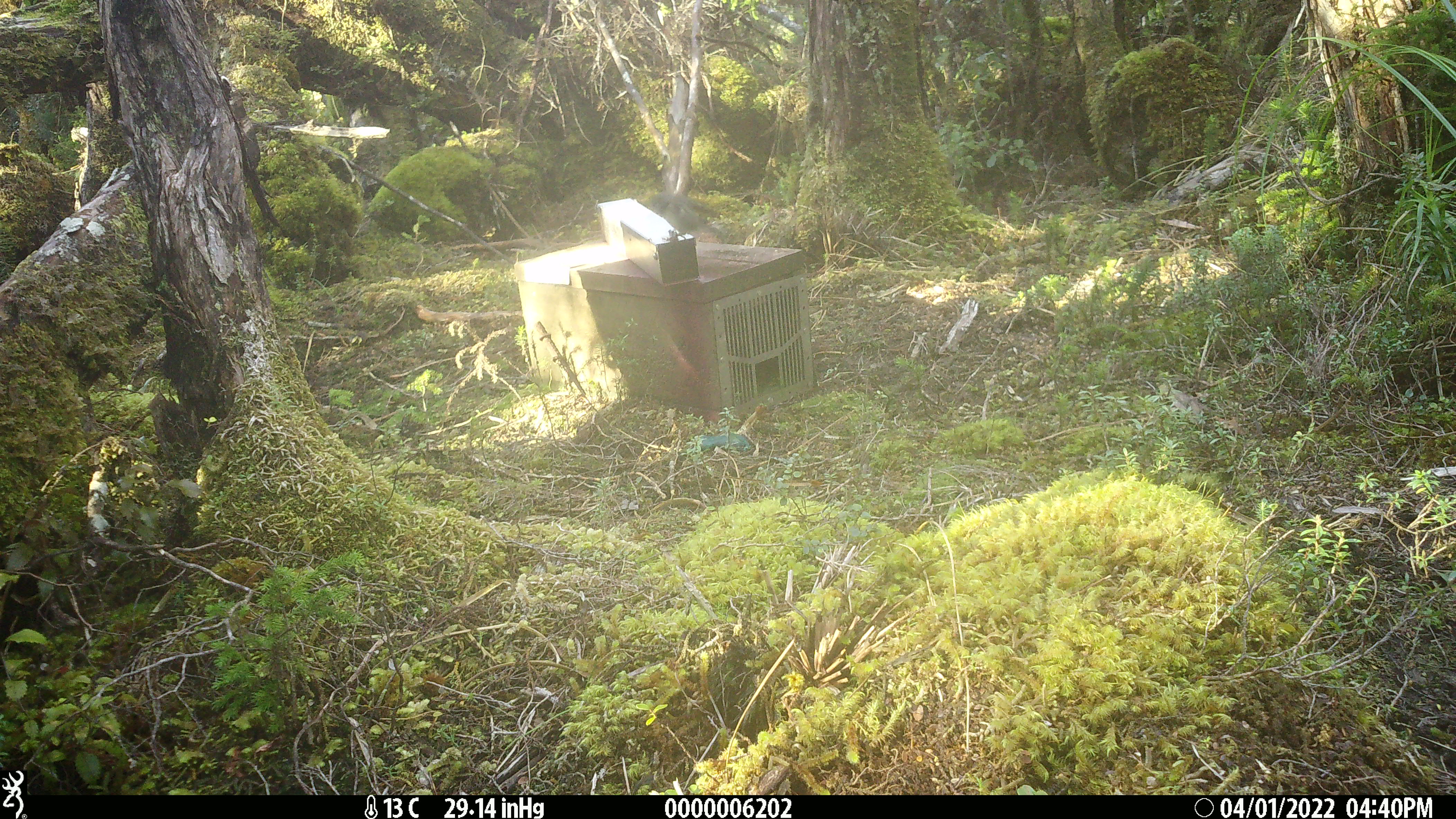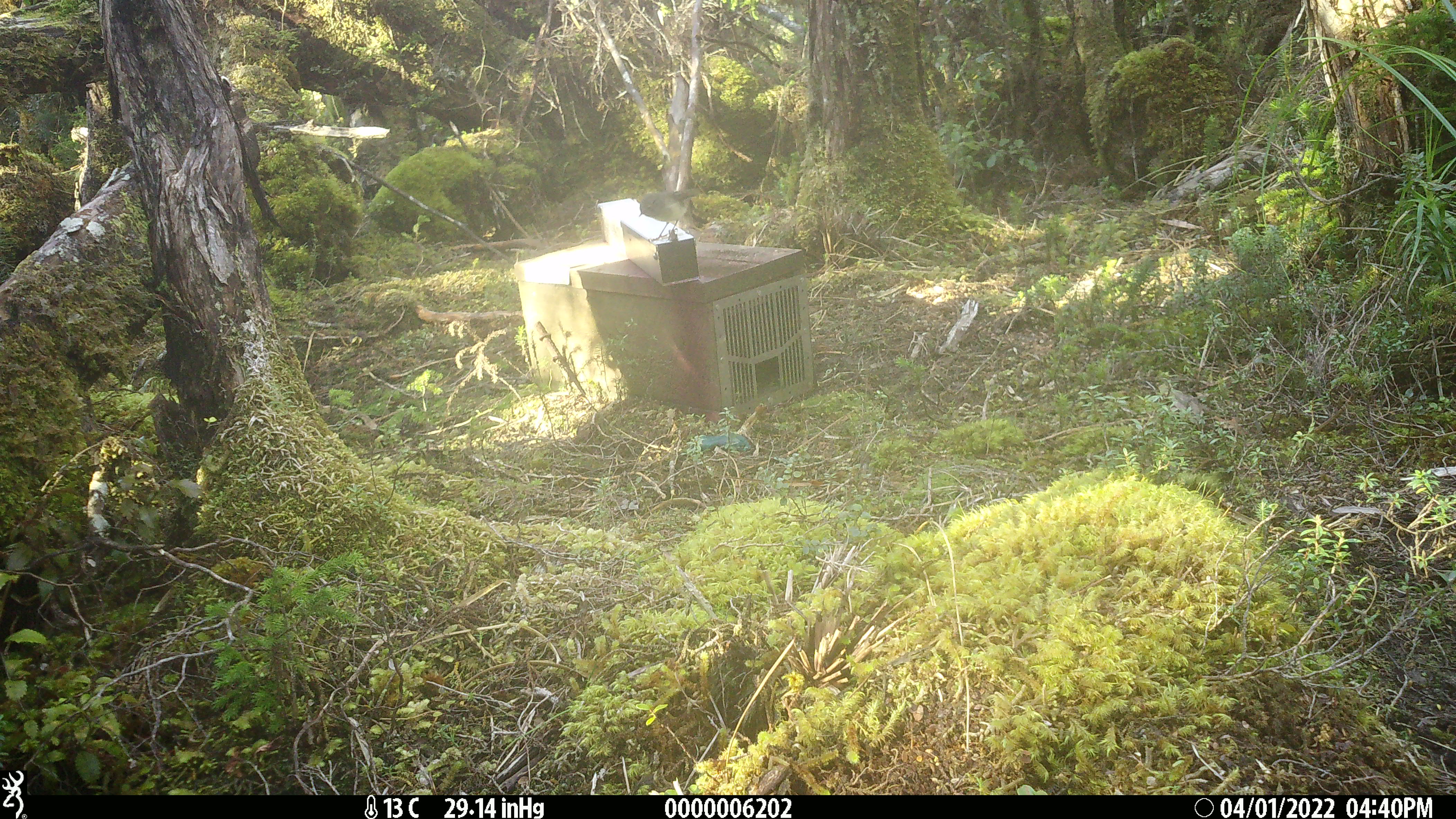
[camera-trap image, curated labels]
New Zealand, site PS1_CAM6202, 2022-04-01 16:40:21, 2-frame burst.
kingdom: Animalia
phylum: Chordata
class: Aves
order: Passeriformes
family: Petroicidae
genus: Petroica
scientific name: Petroica macrocephala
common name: tomtit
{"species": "tomtit (Petroica macrocephala)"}